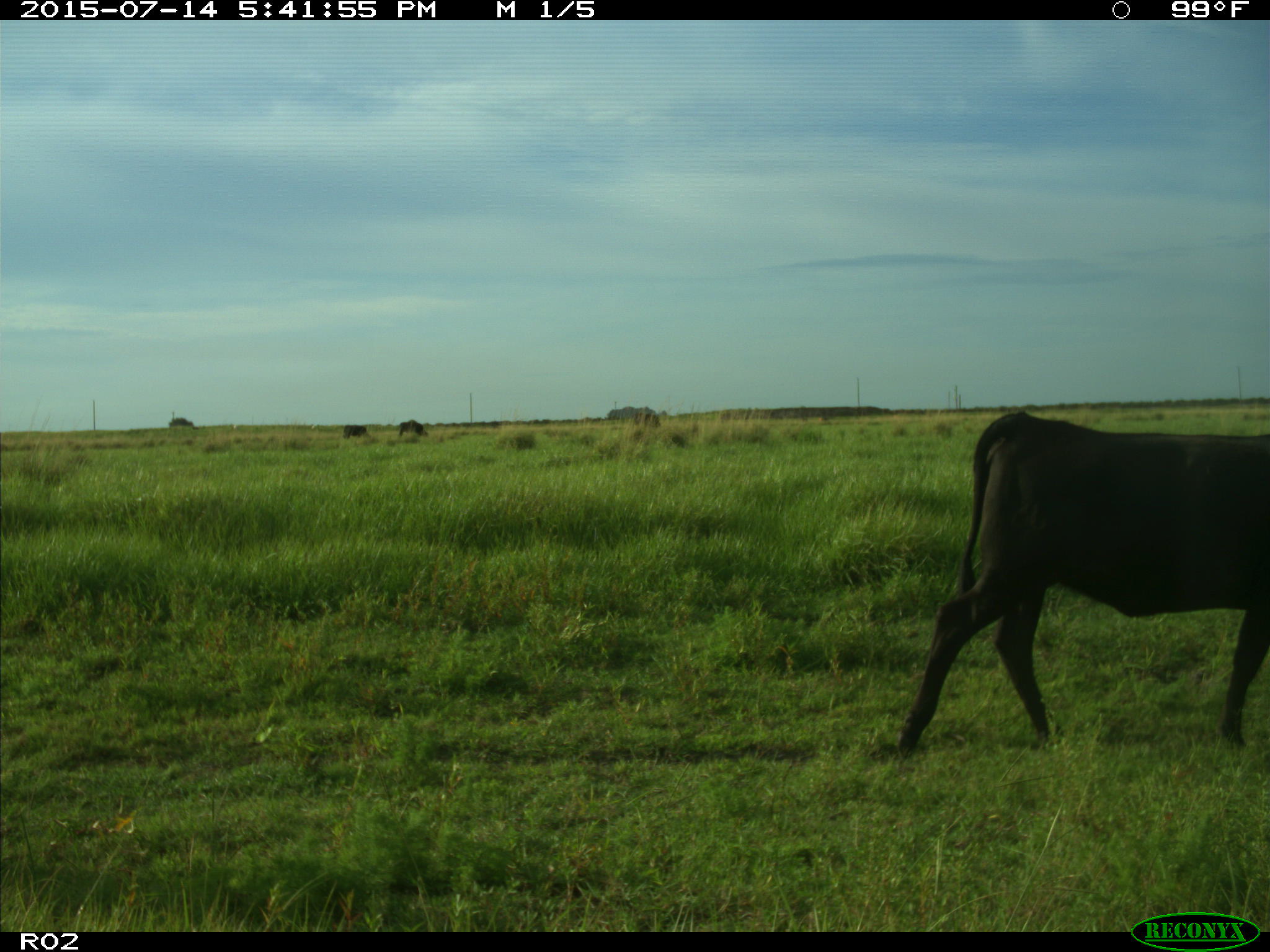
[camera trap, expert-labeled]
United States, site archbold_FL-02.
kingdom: Animalia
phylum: Chordata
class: Mammalia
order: Artiodactyla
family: Bovidae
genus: Bos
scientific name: Bos taurus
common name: domestic cow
Bos taurus (domestic cow).